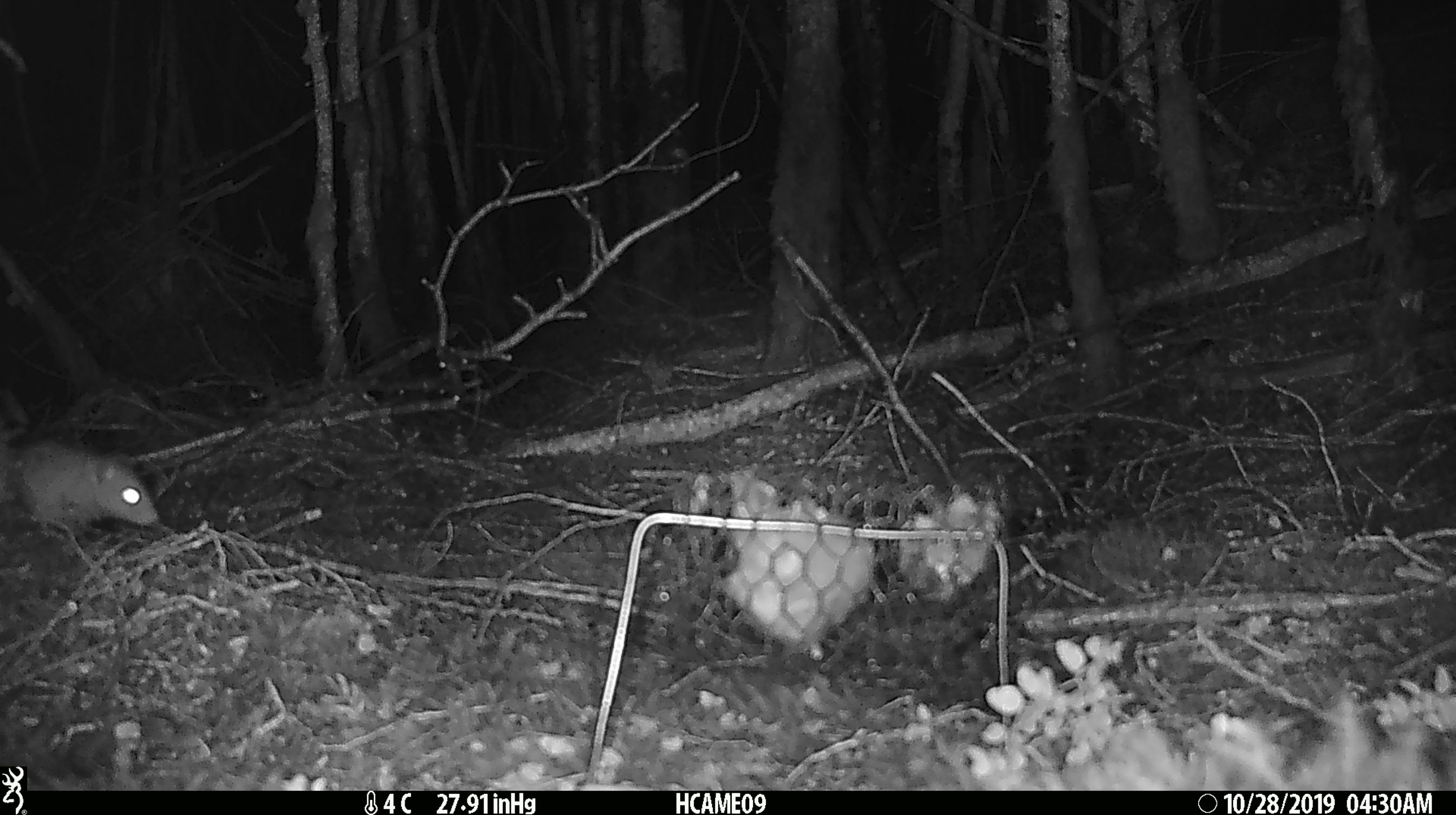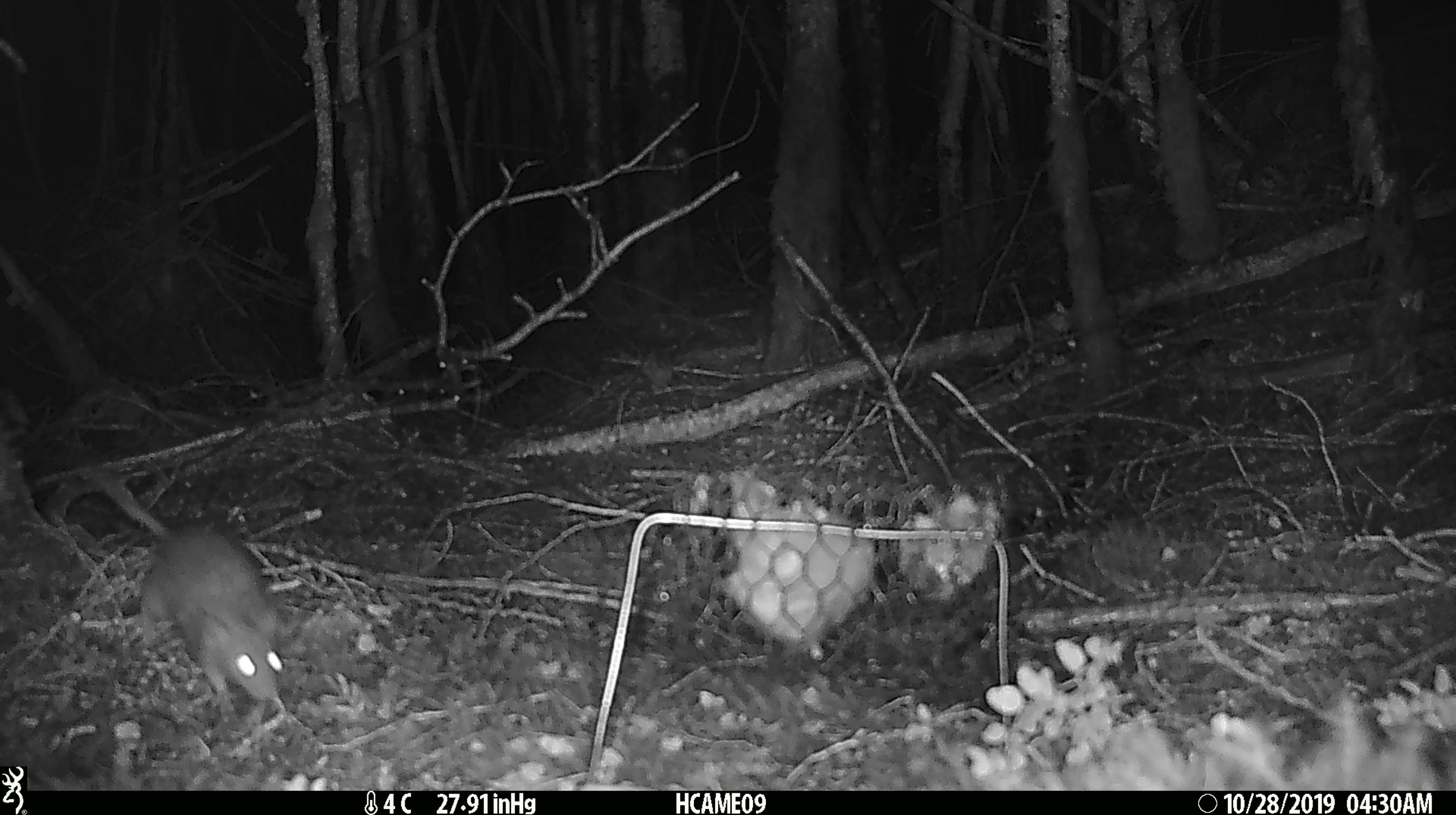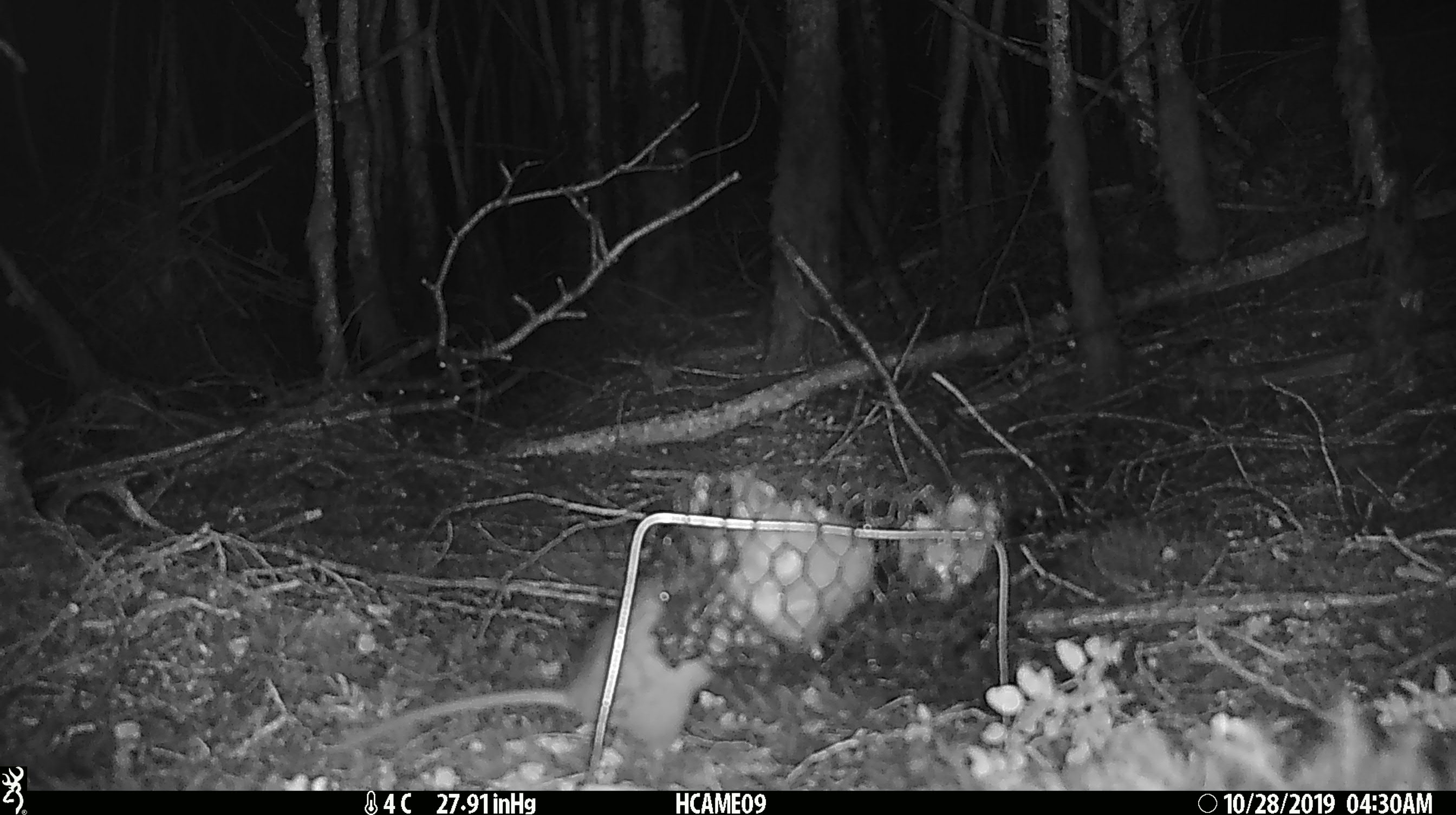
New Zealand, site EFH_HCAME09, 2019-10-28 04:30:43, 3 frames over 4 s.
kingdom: Animalia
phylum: Chordata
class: Mammalia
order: Rodentia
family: Muridae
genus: Rattus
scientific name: Rattus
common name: rat